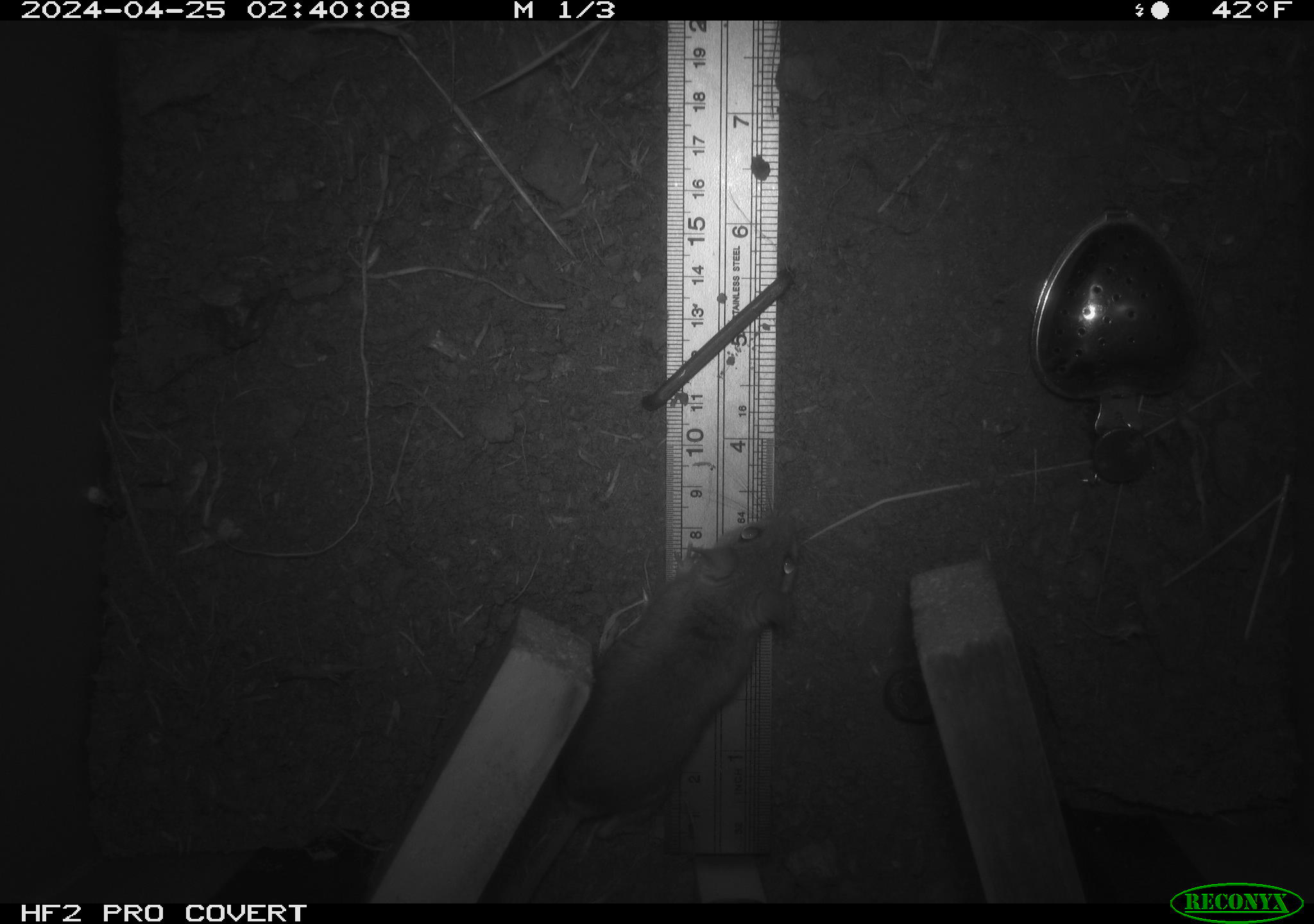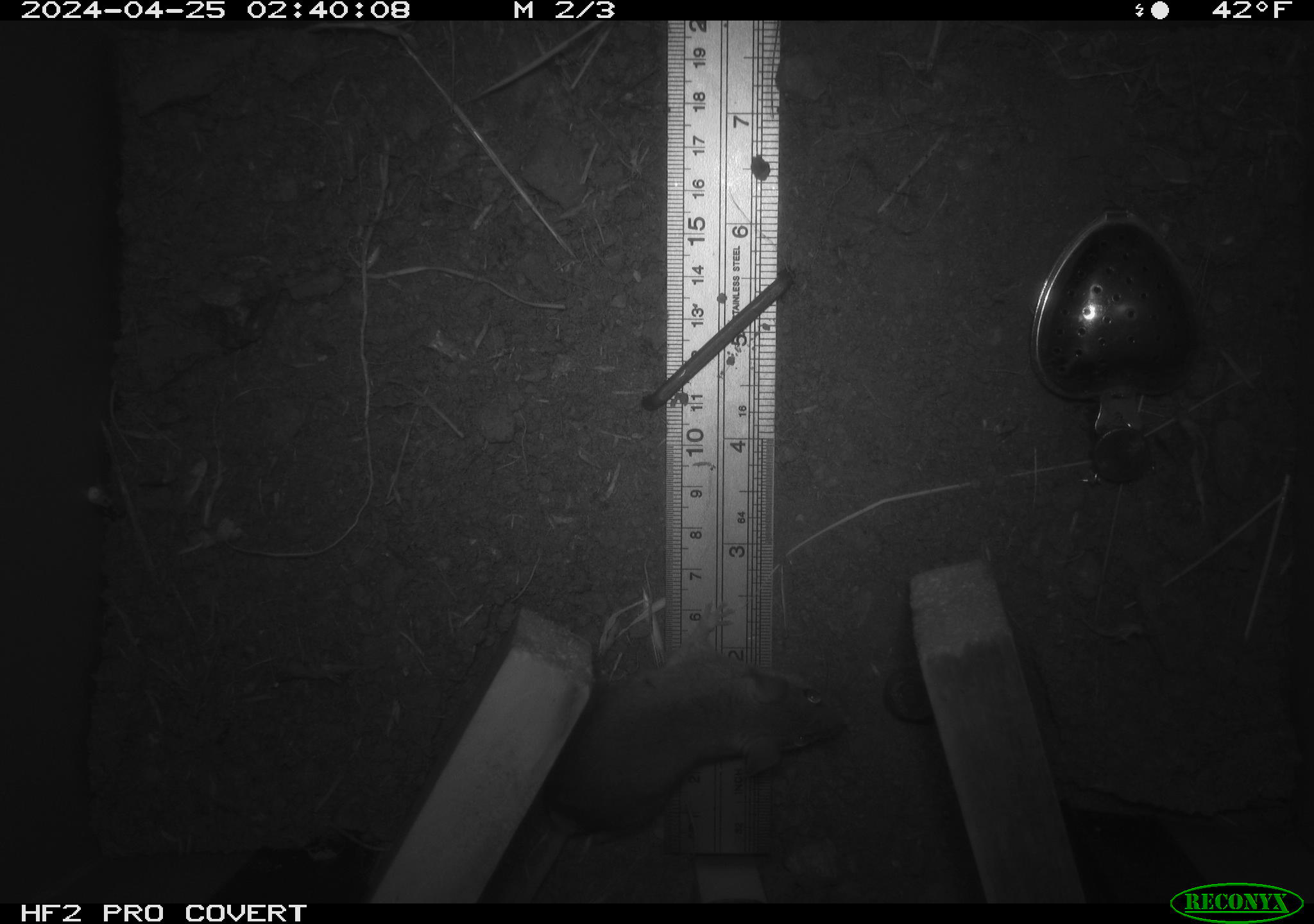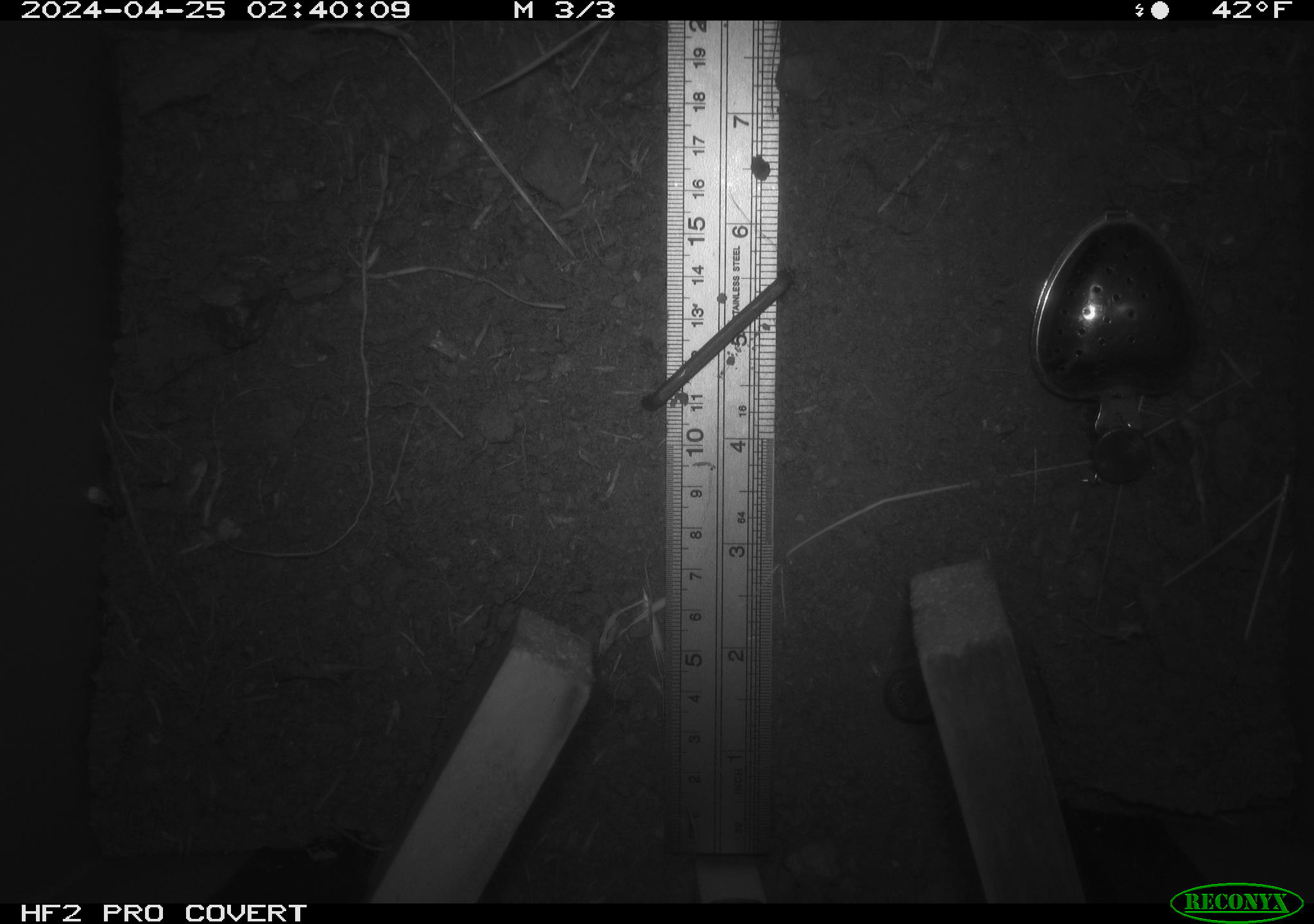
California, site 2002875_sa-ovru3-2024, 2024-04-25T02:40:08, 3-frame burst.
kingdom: Animalia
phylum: Chordata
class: Mammalia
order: Rodentia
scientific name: Rodentia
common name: mouse species